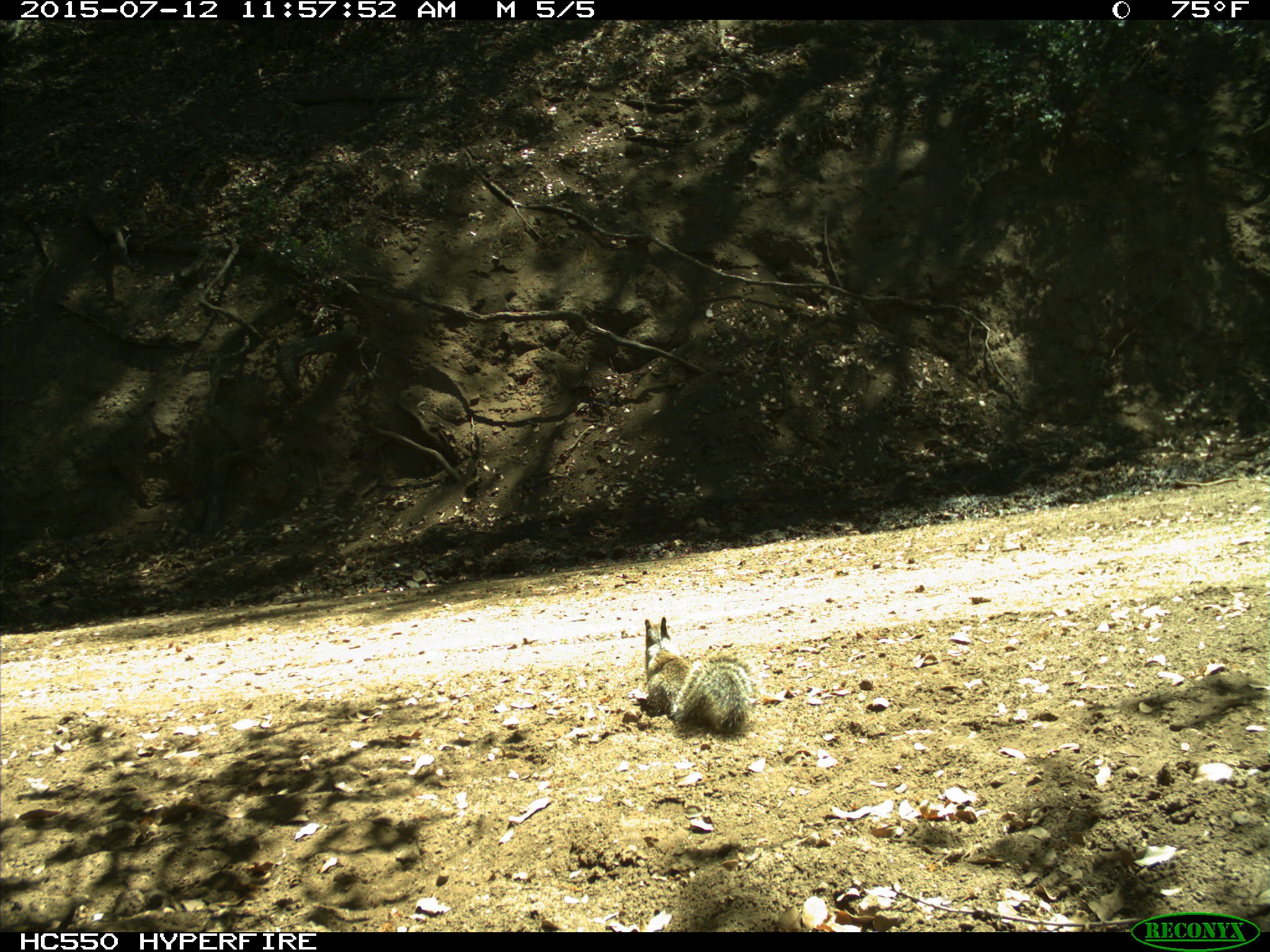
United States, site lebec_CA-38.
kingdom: Animalia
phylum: Chordata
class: Mammalia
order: Rodentia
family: Sciuridae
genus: Otospermophilus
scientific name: Otospermophilus beecheyi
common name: california ground squirrel